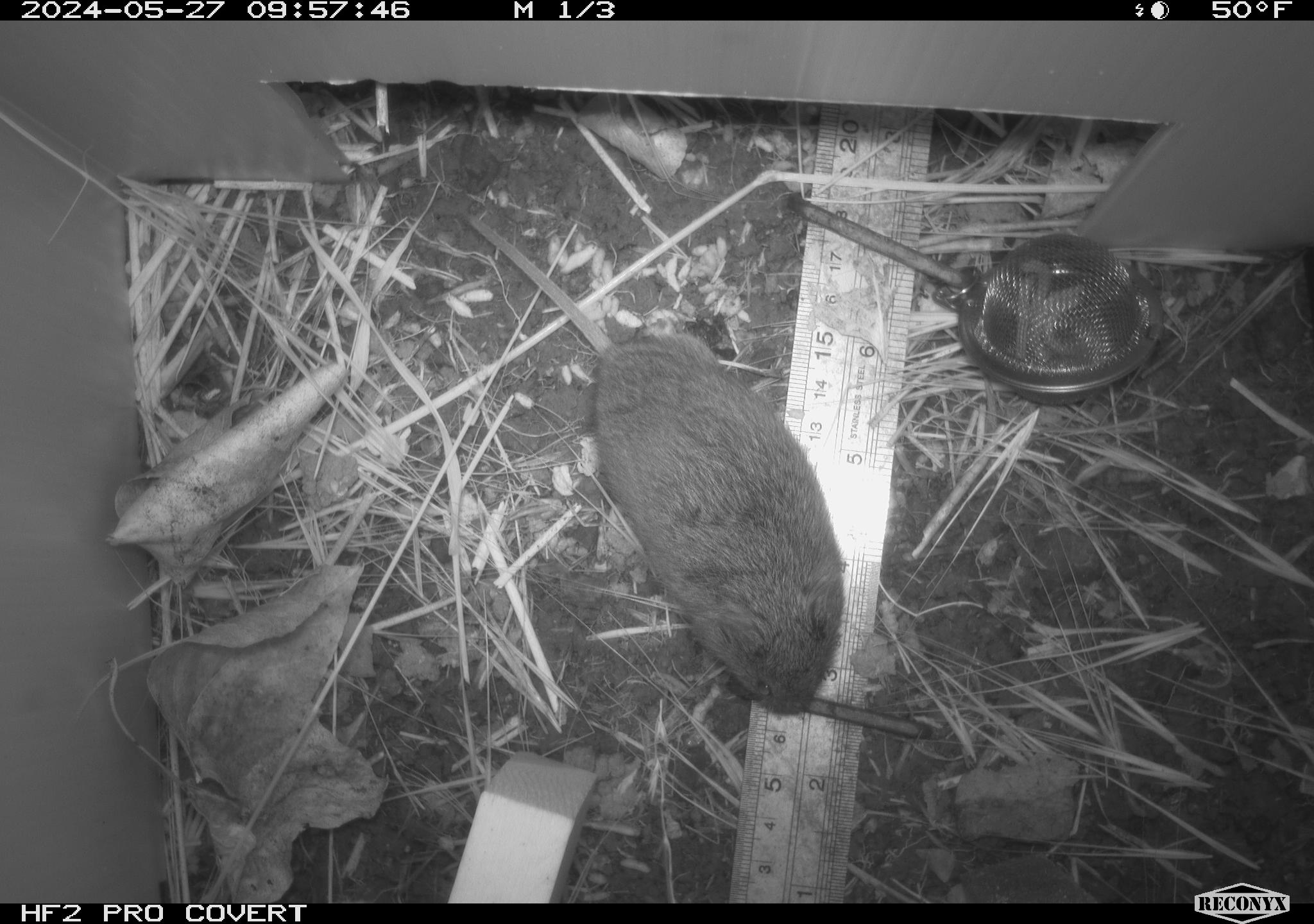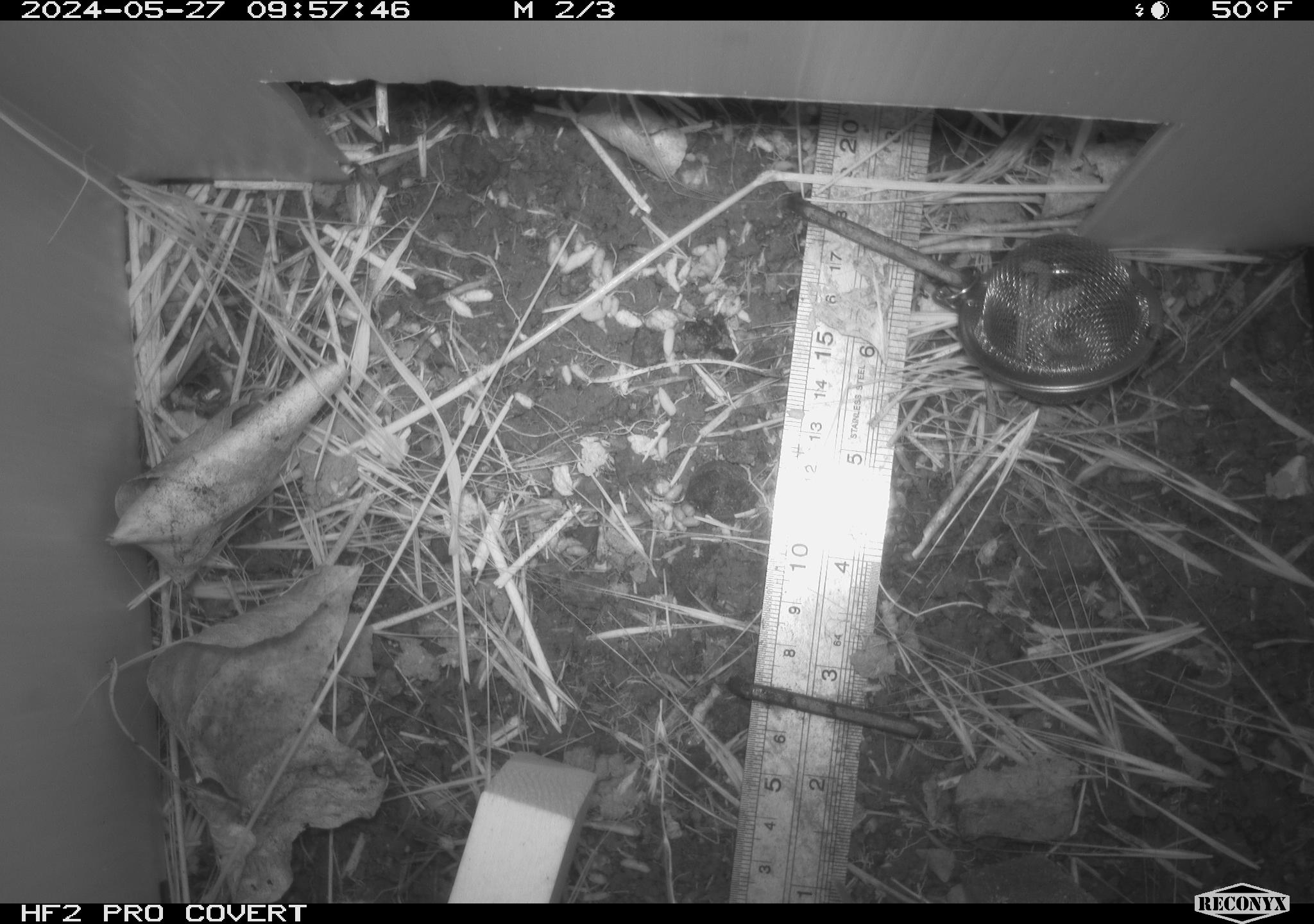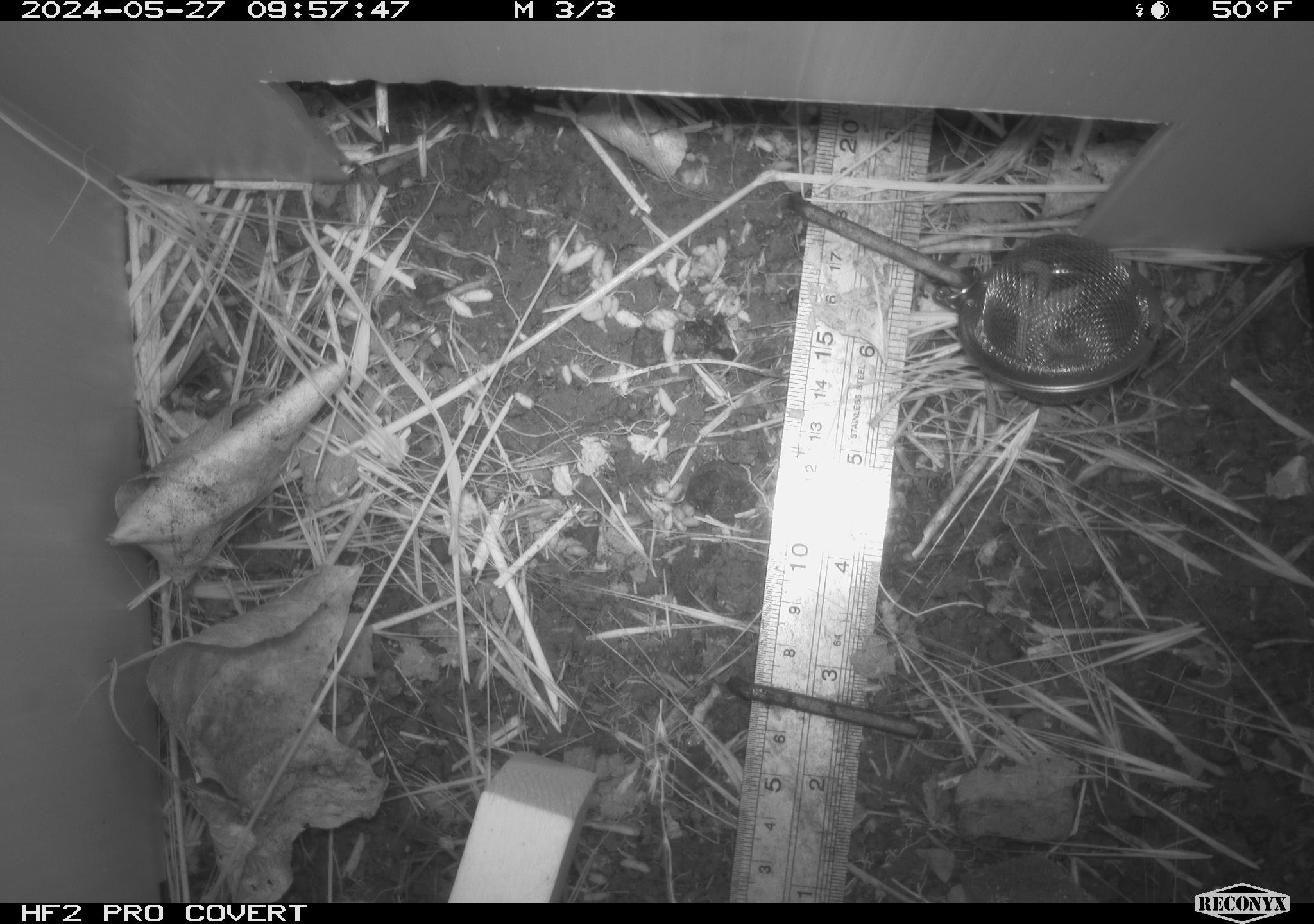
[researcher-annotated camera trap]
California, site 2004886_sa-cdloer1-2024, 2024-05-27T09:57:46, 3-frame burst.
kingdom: Animalia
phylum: Chordata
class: Mammalia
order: Rodentia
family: Cricetidae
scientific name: Arvicolinae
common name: voles, lemmings, and muskrats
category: arvicolinae subfamily